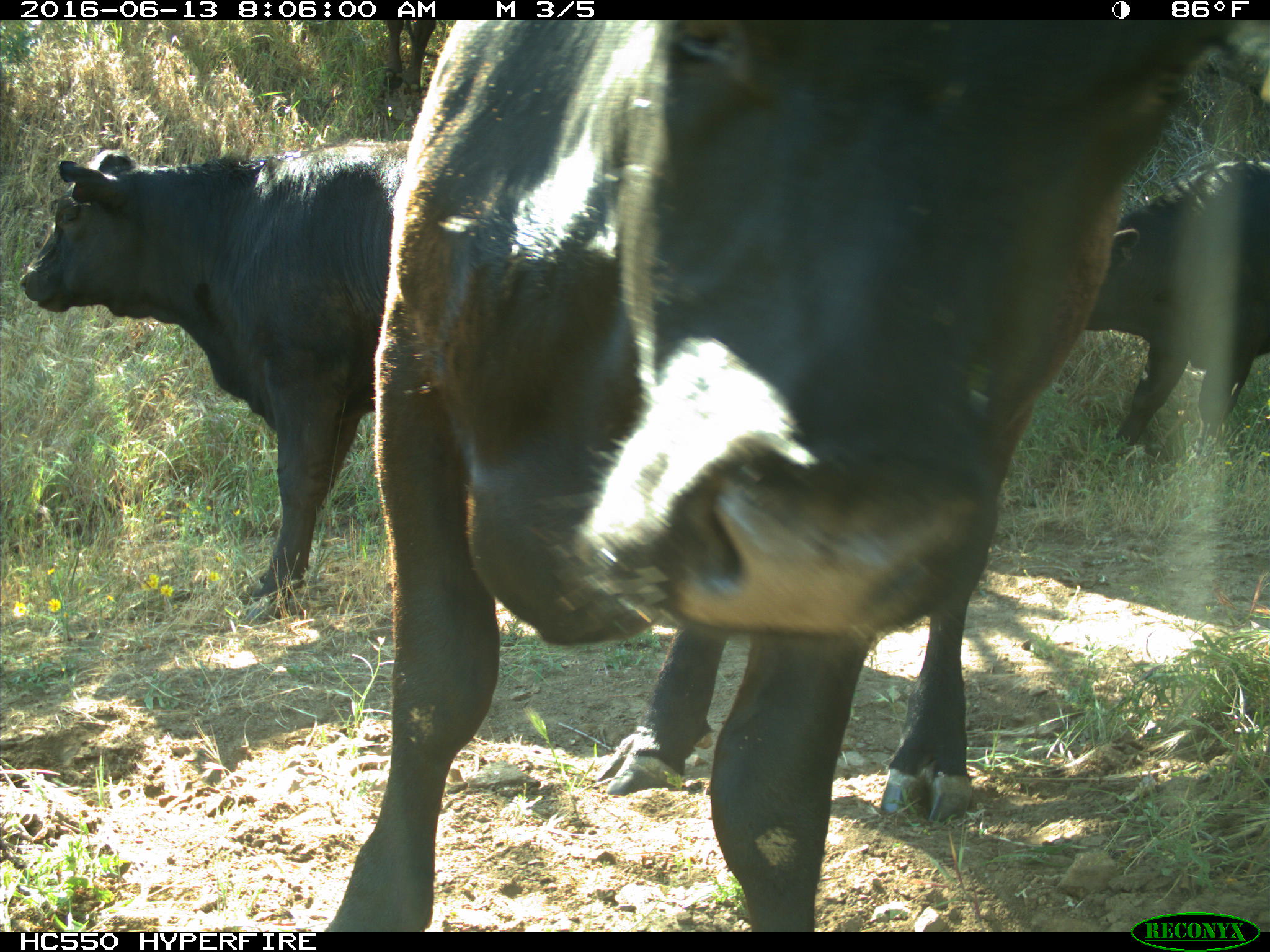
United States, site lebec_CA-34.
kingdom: Animalia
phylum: Chordata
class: Mammalia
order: Artiodactyla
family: Bovidae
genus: Bos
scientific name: Bos taurus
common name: domestic cow